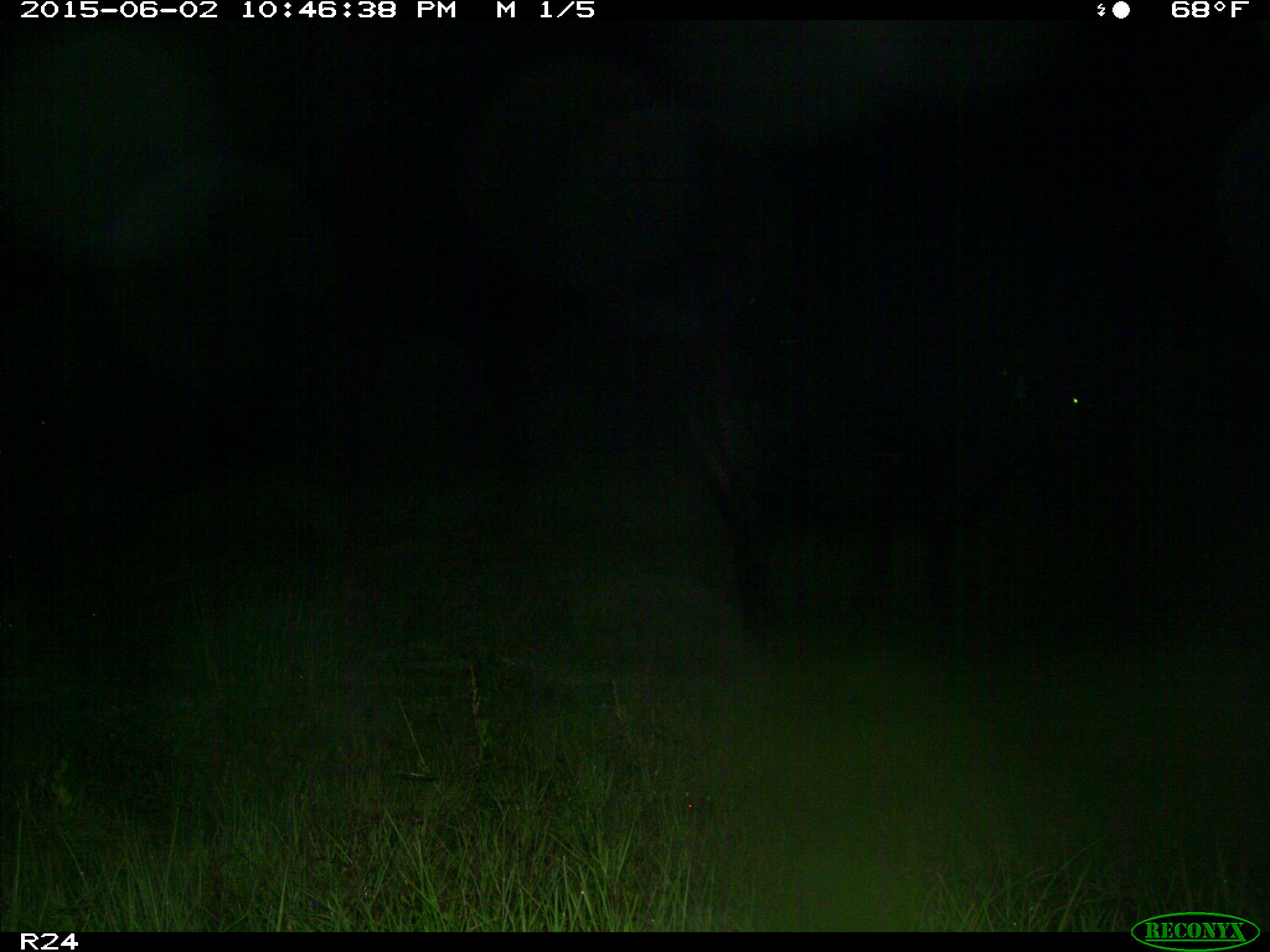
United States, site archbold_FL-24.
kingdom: Animalia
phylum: Chordata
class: Mammalia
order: Artiodactyla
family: Bovidae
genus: Bos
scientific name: Bos taurus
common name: domestic cow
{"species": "Bos taurus (domestic cow)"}